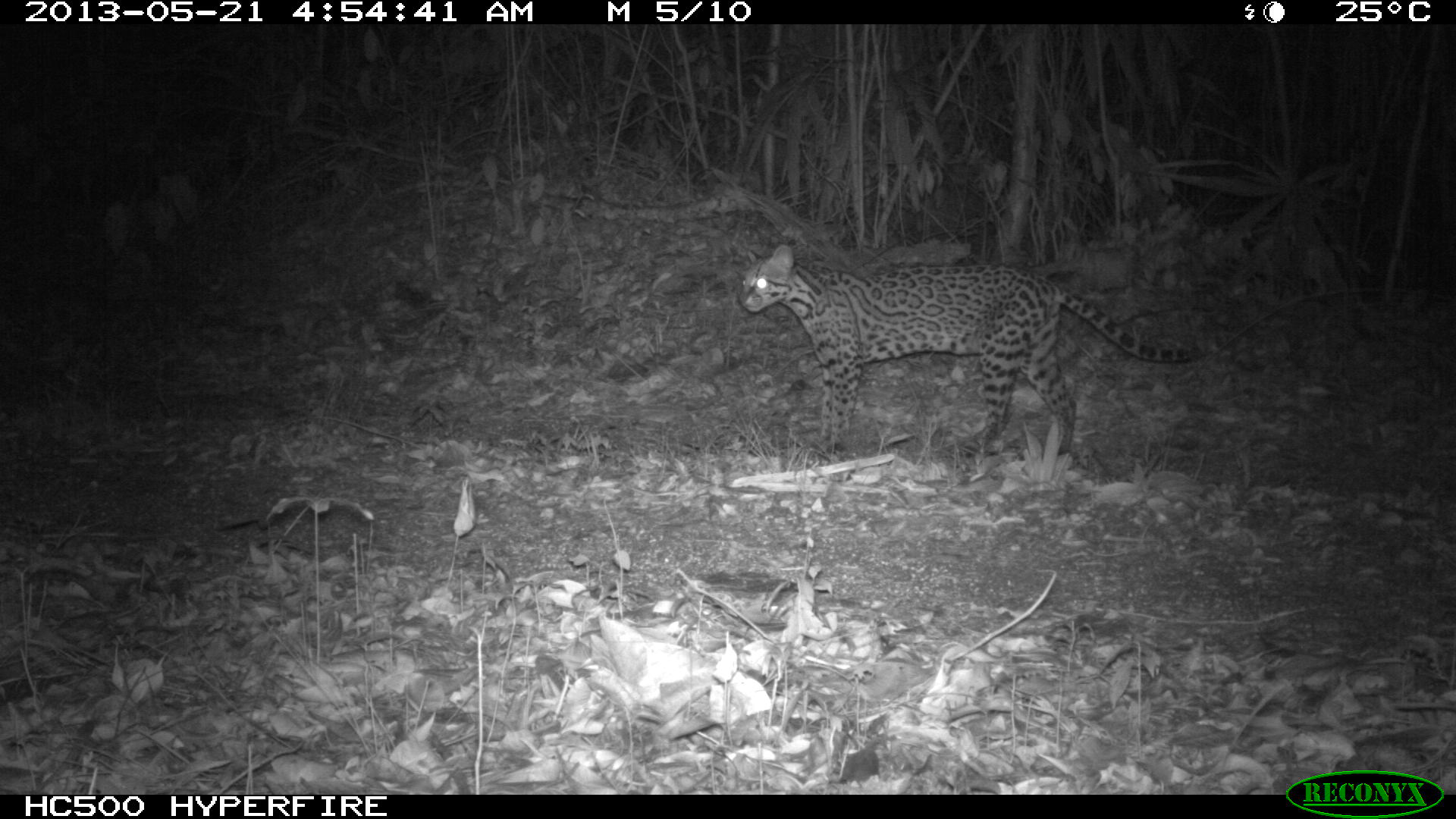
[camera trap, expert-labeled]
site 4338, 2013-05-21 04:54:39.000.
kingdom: Animalia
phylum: Chordata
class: Mammalia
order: Carnivora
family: Felidae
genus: Leopardus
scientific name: Leopardus pardalis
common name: ocelot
Leopardus pardalis (ocelot), count 1, sex female.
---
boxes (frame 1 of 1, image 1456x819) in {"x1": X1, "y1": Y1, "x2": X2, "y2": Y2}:
leopardus pardalis: {"x1": 737, "y1": 244, "x2": 1196, "y2": 455}